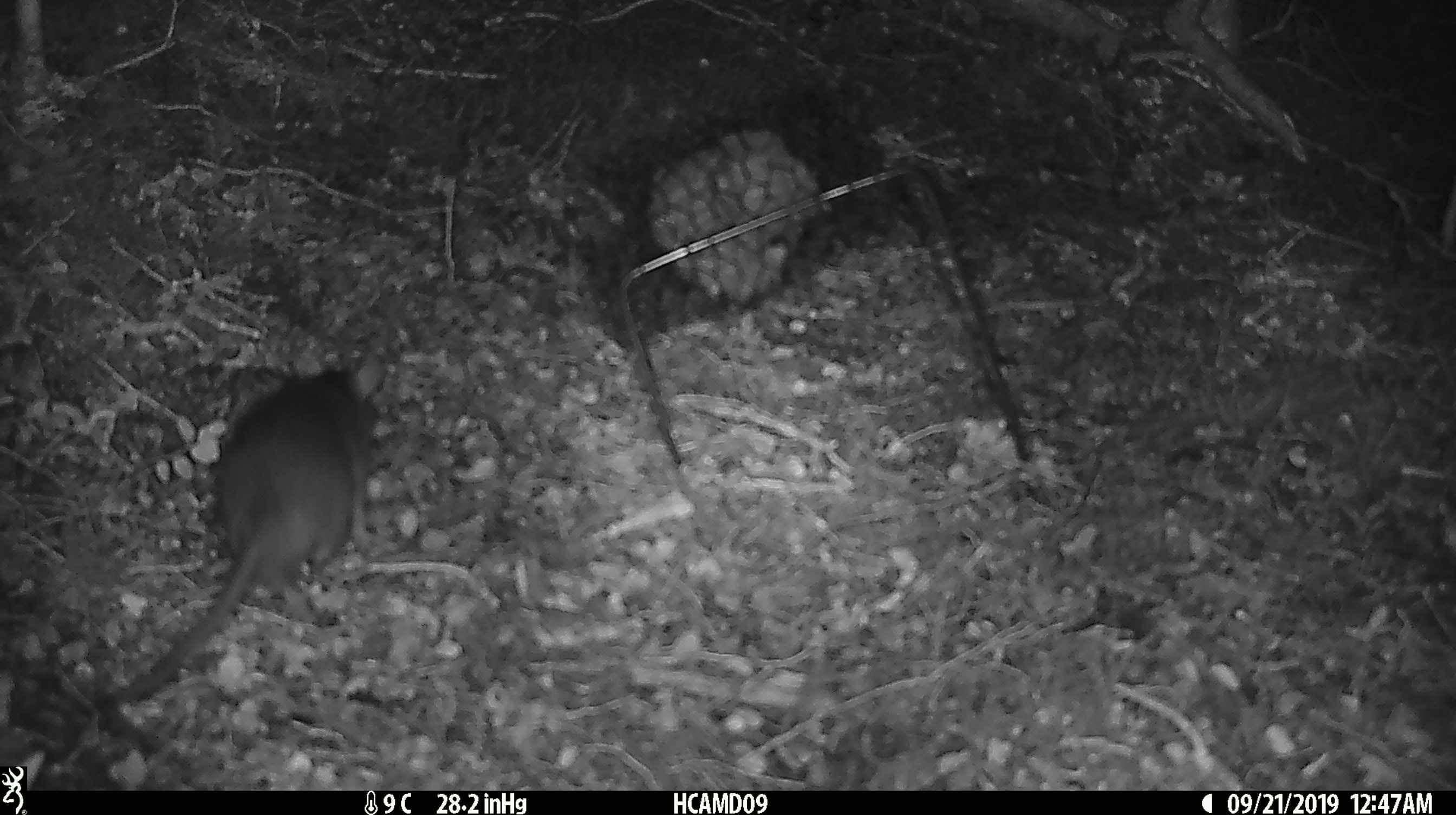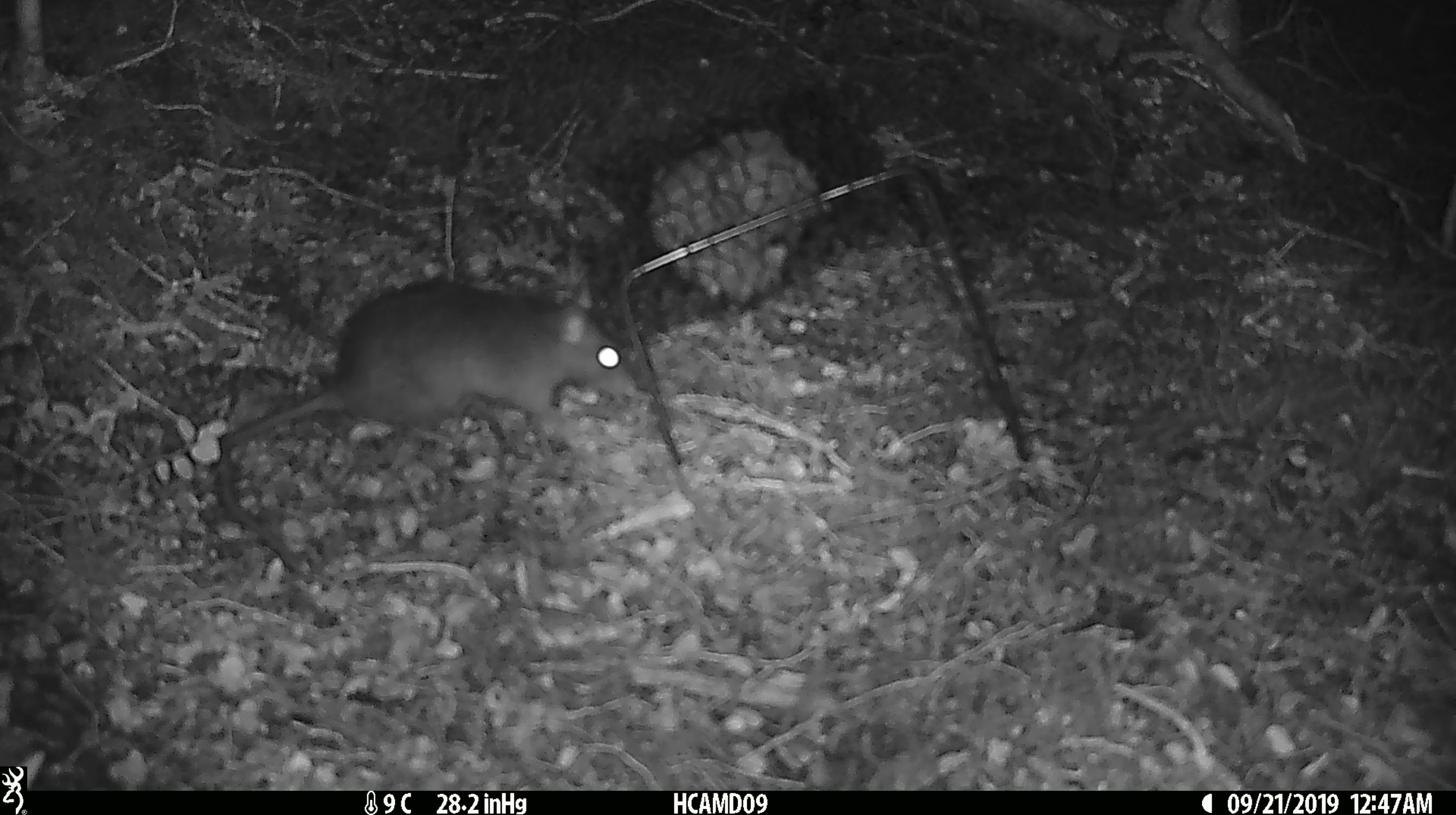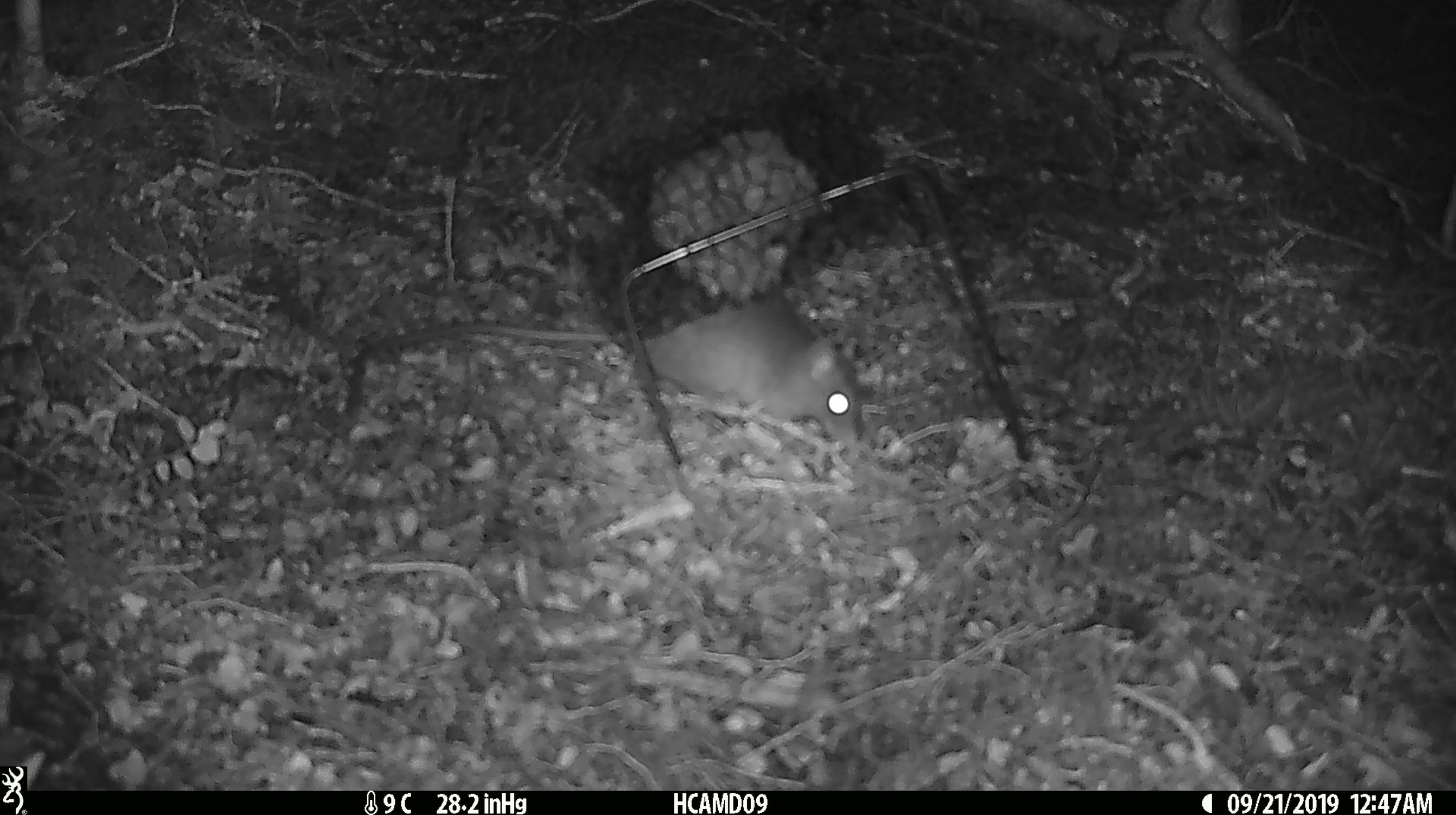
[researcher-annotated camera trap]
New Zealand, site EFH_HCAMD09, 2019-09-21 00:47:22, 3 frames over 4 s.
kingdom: Animalia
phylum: Chordata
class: Mammalia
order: Rodentia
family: Muridae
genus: Rattus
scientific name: Rattus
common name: rat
Rat (Rattus).